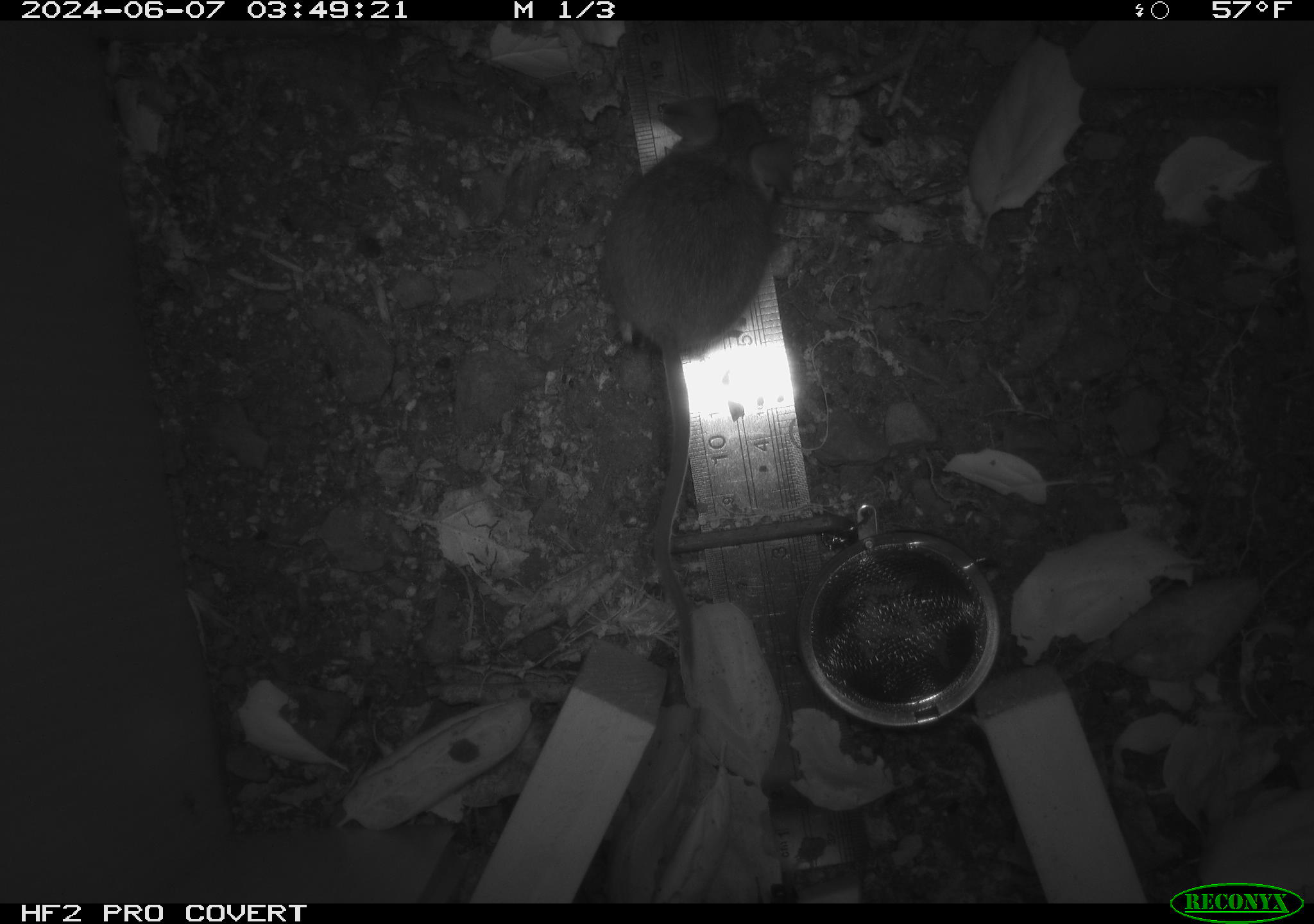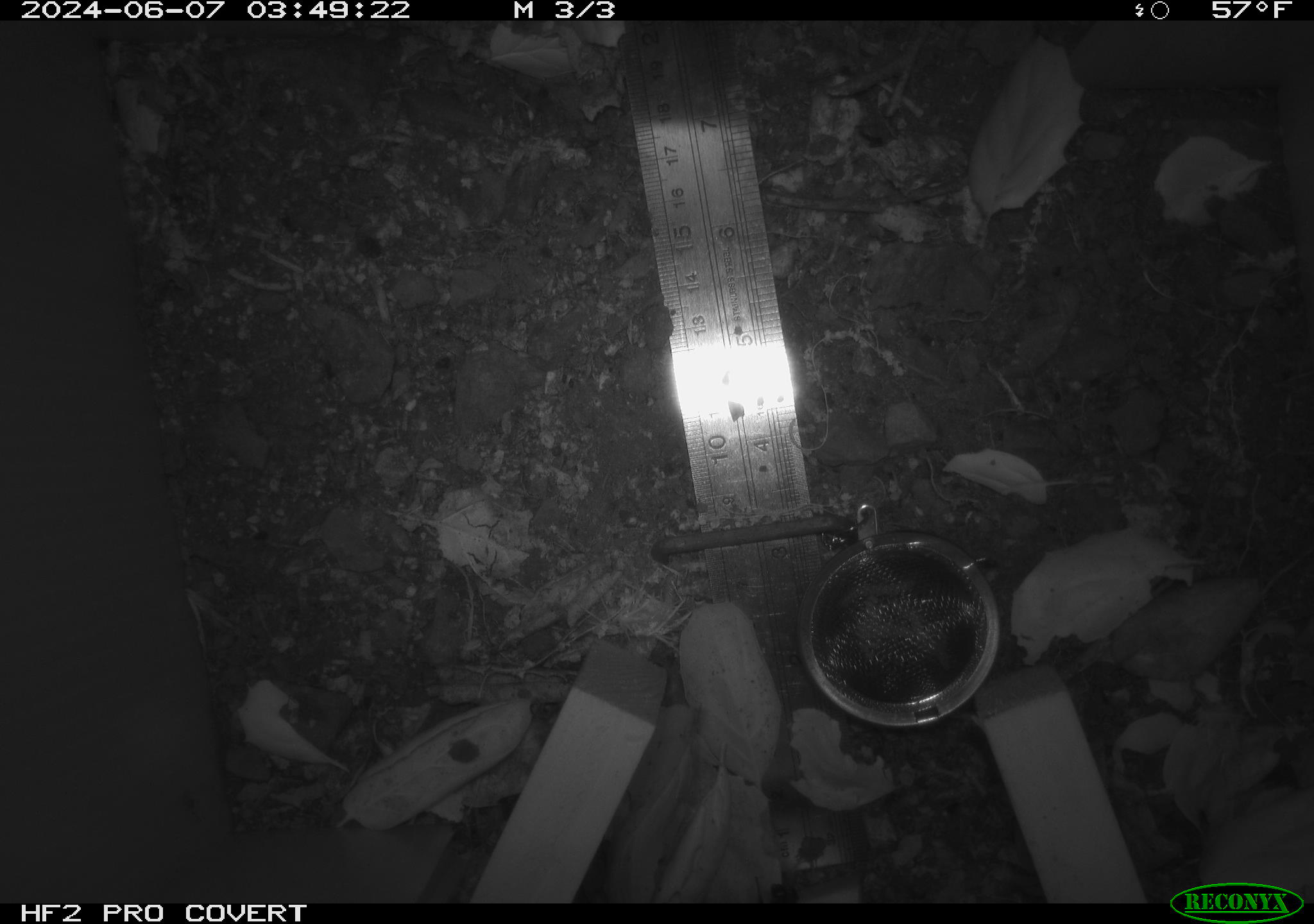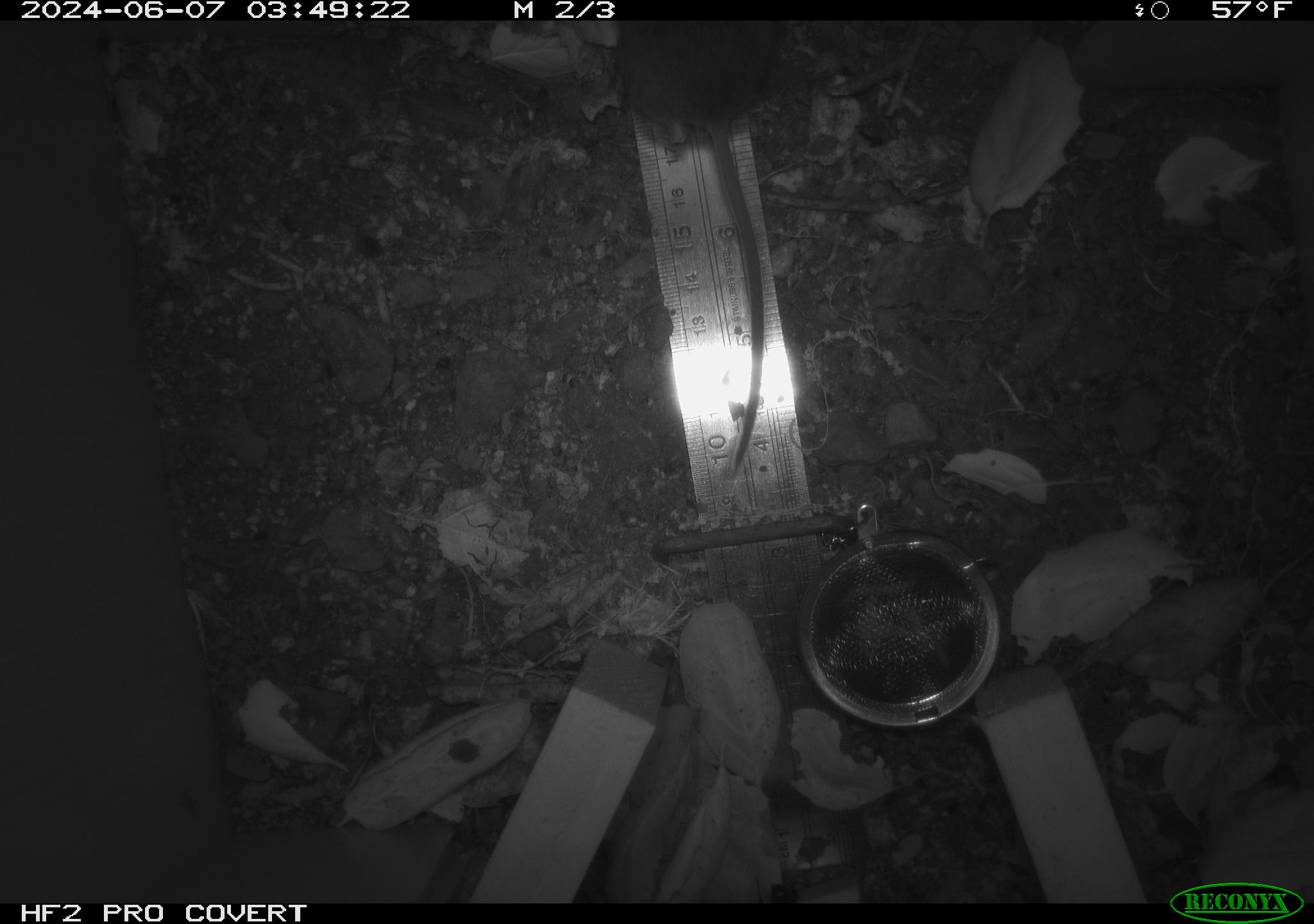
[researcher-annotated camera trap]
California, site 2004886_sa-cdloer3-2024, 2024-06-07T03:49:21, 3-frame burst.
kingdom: Animalia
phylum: Chordata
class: Mammalia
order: Rodentia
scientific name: Rodentia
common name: rodent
Rodent (Rodentia).